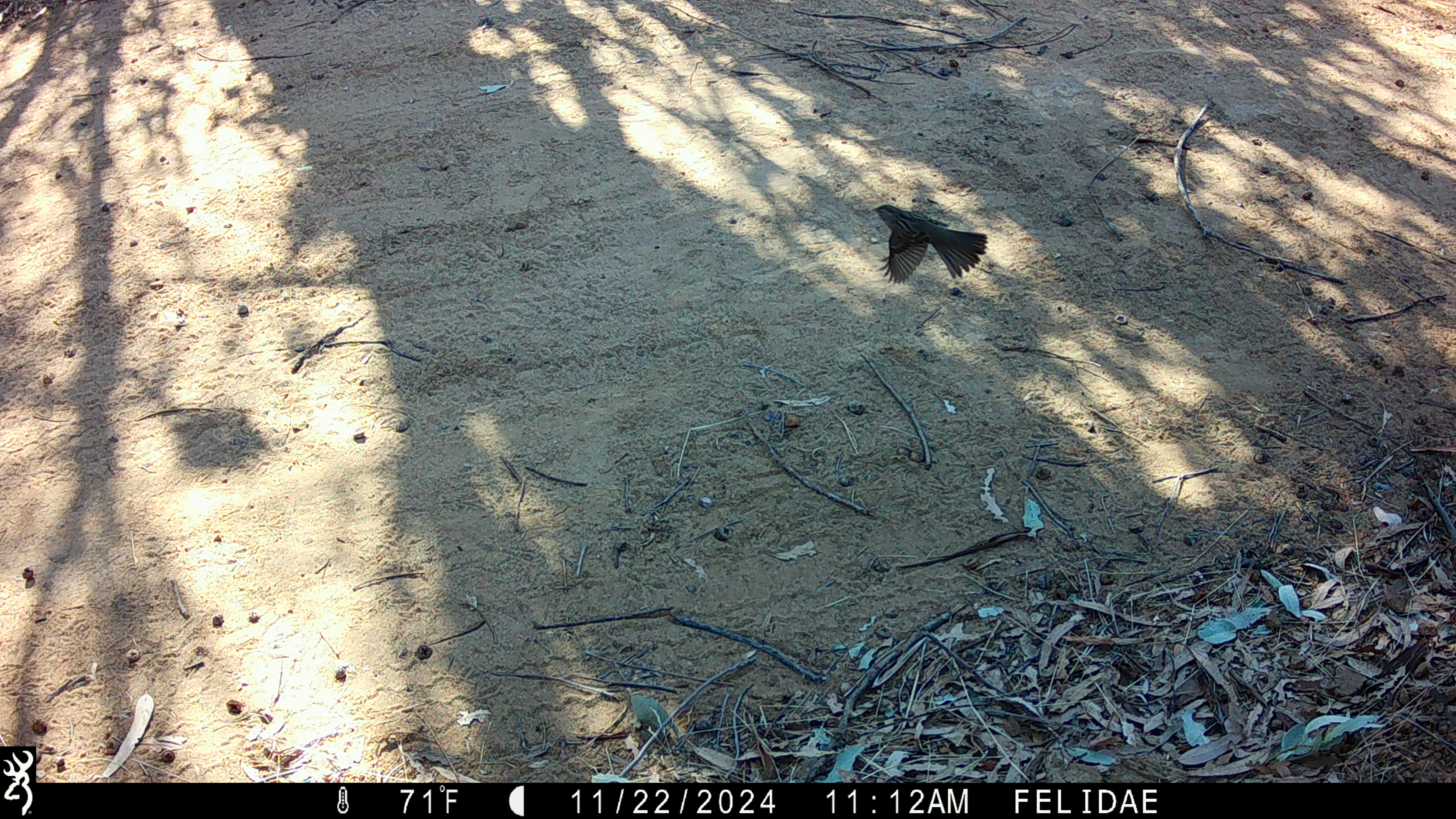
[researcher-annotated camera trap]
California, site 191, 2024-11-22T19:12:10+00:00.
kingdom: Animalia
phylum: Chordata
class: Aves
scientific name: Aves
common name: bird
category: unknown bird